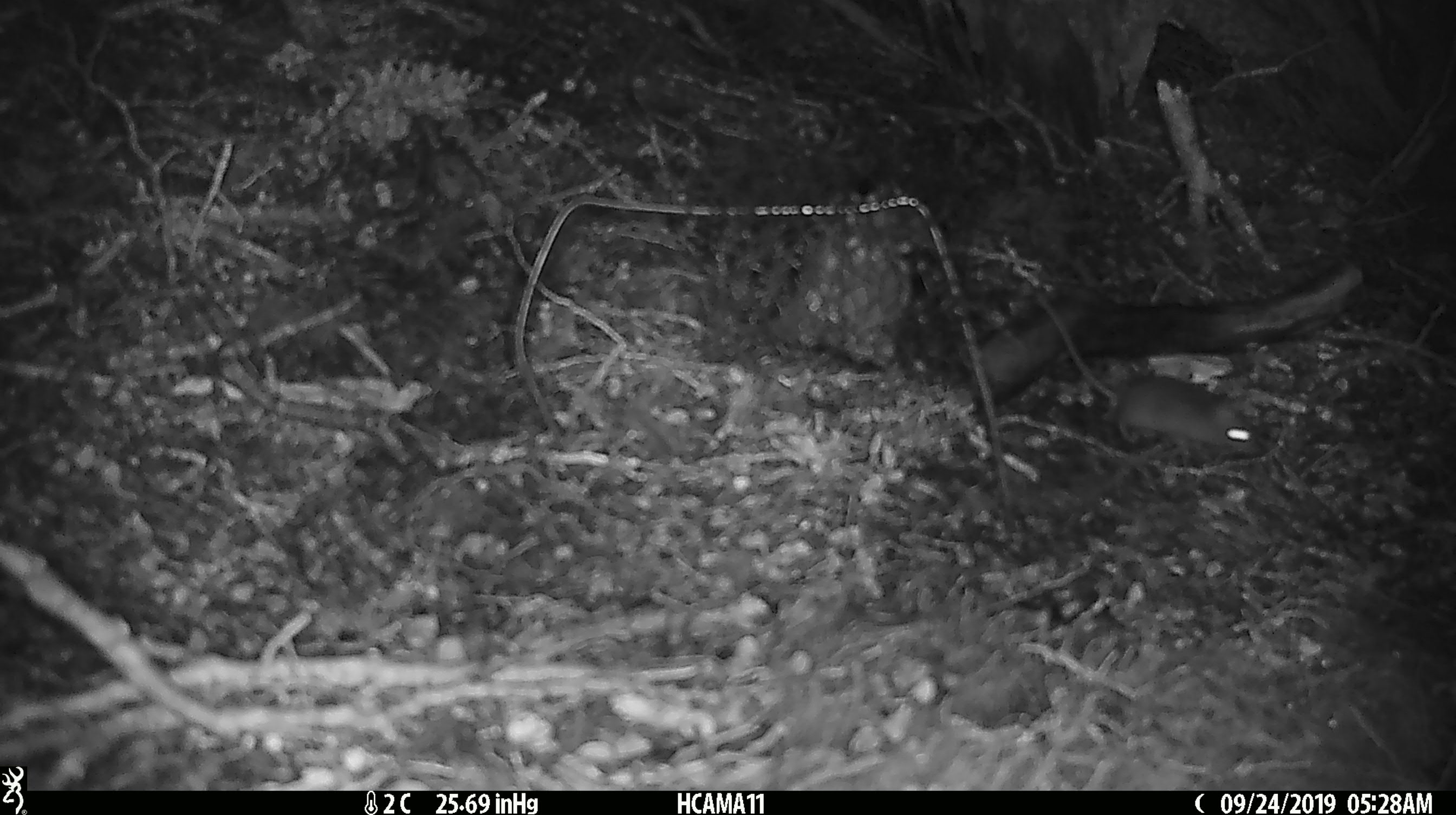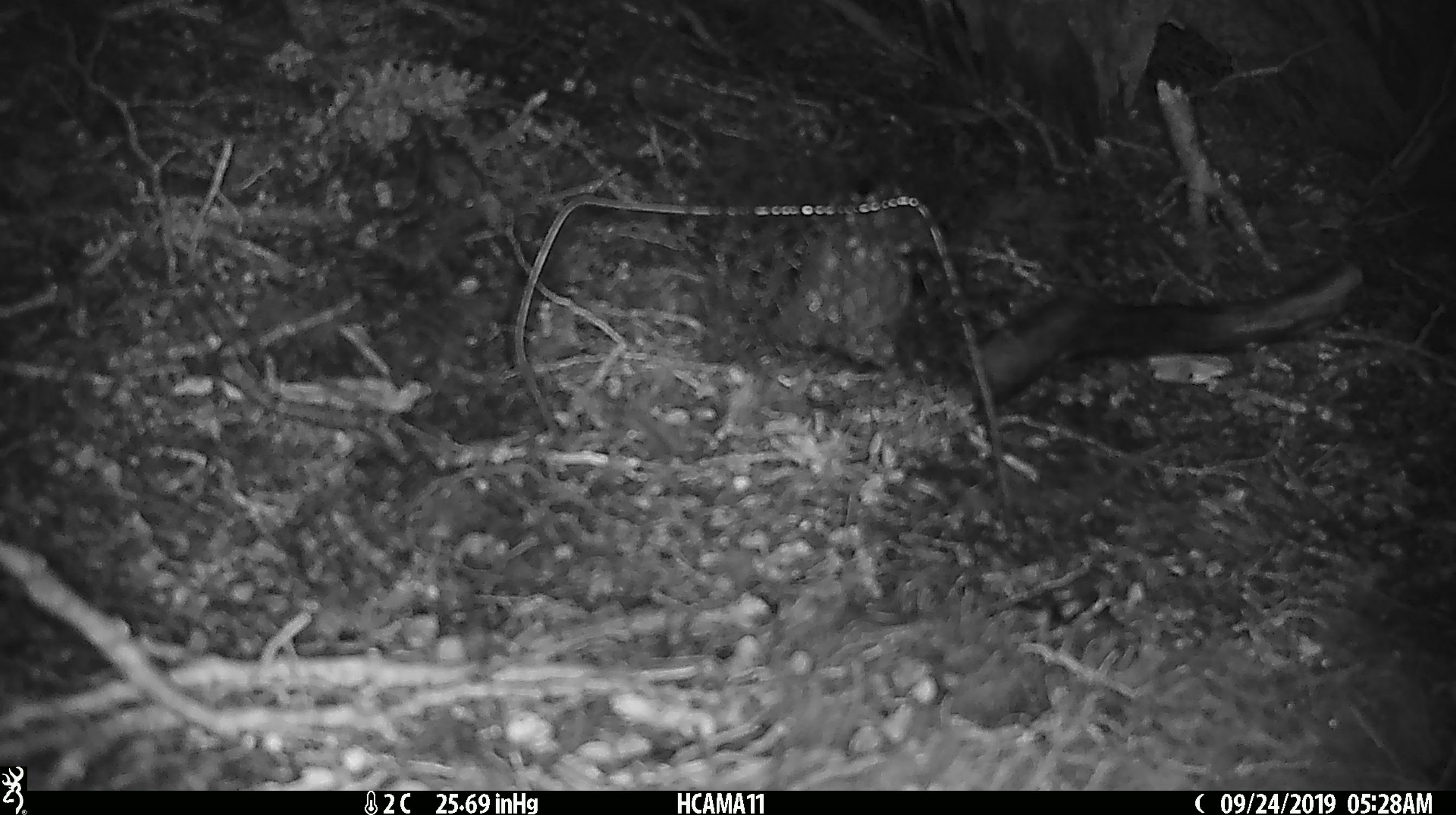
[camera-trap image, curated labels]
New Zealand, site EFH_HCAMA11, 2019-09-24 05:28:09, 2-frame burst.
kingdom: Animalia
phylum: Chordata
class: Mammalia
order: Rodentia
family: Muridae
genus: Mus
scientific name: Mus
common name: mouse